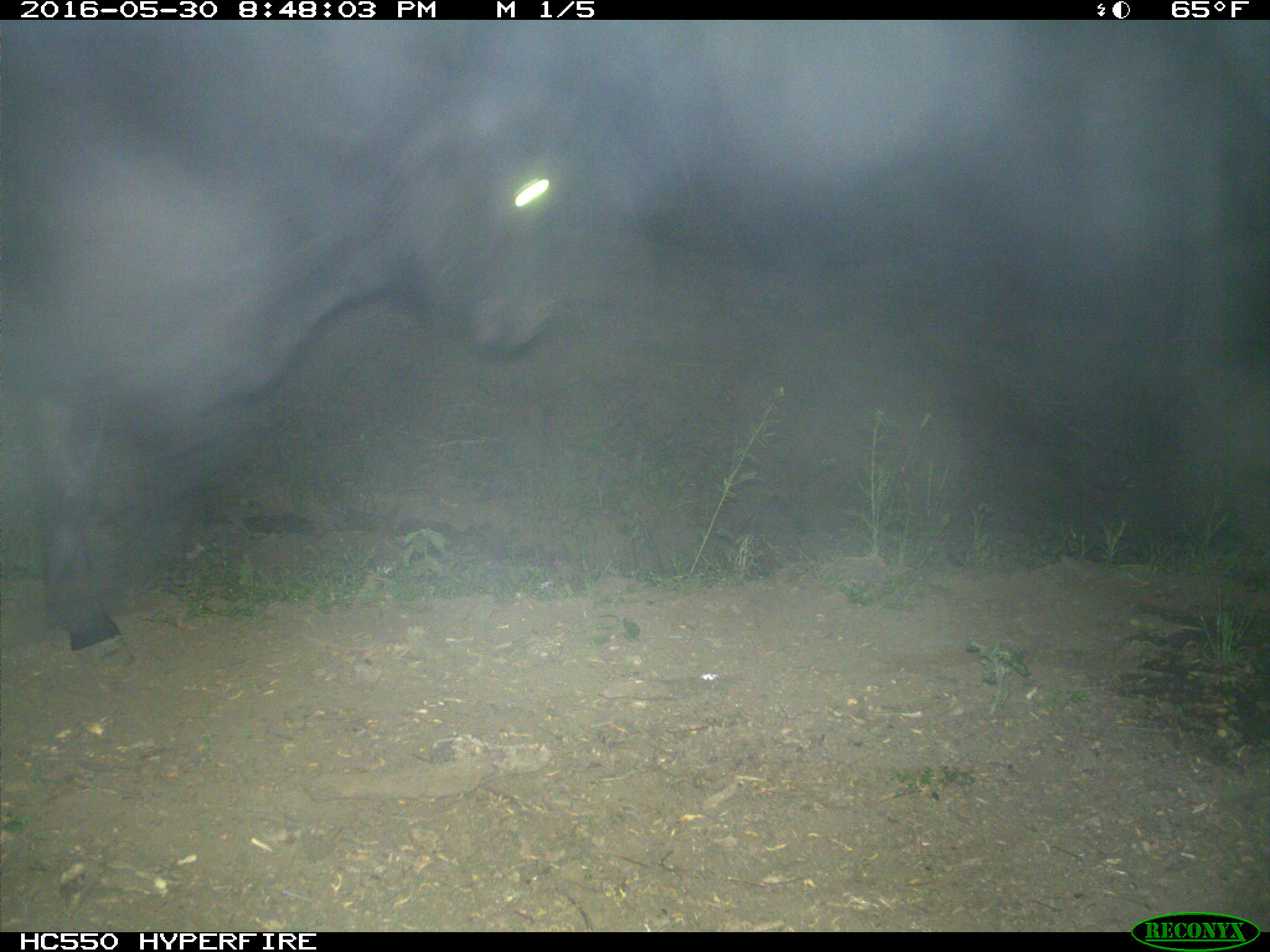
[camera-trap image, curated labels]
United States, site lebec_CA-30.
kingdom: Animalia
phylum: Chordata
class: Mammalia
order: Artiodactyla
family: Bovidae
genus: Bos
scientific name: Bos taurus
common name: domestic cow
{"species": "Bos taurus (domestic cow)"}